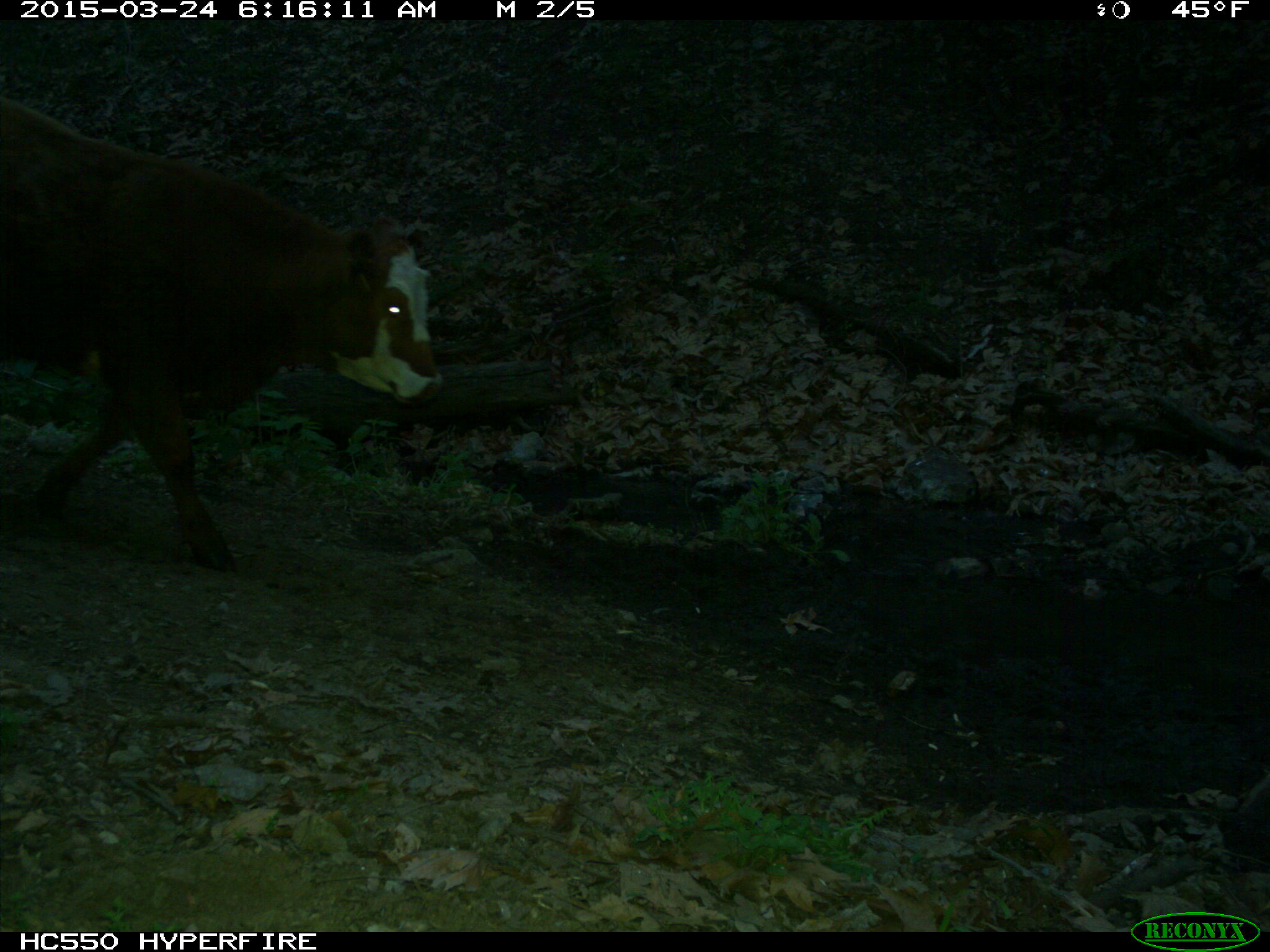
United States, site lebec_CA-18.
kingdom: Animalia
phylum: Chordata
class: Mammalia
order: Artiodactyla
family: Bovidae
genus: Bos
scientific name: Bos taurus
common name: domestic cow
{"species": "Bos taurus (domestic cow)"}